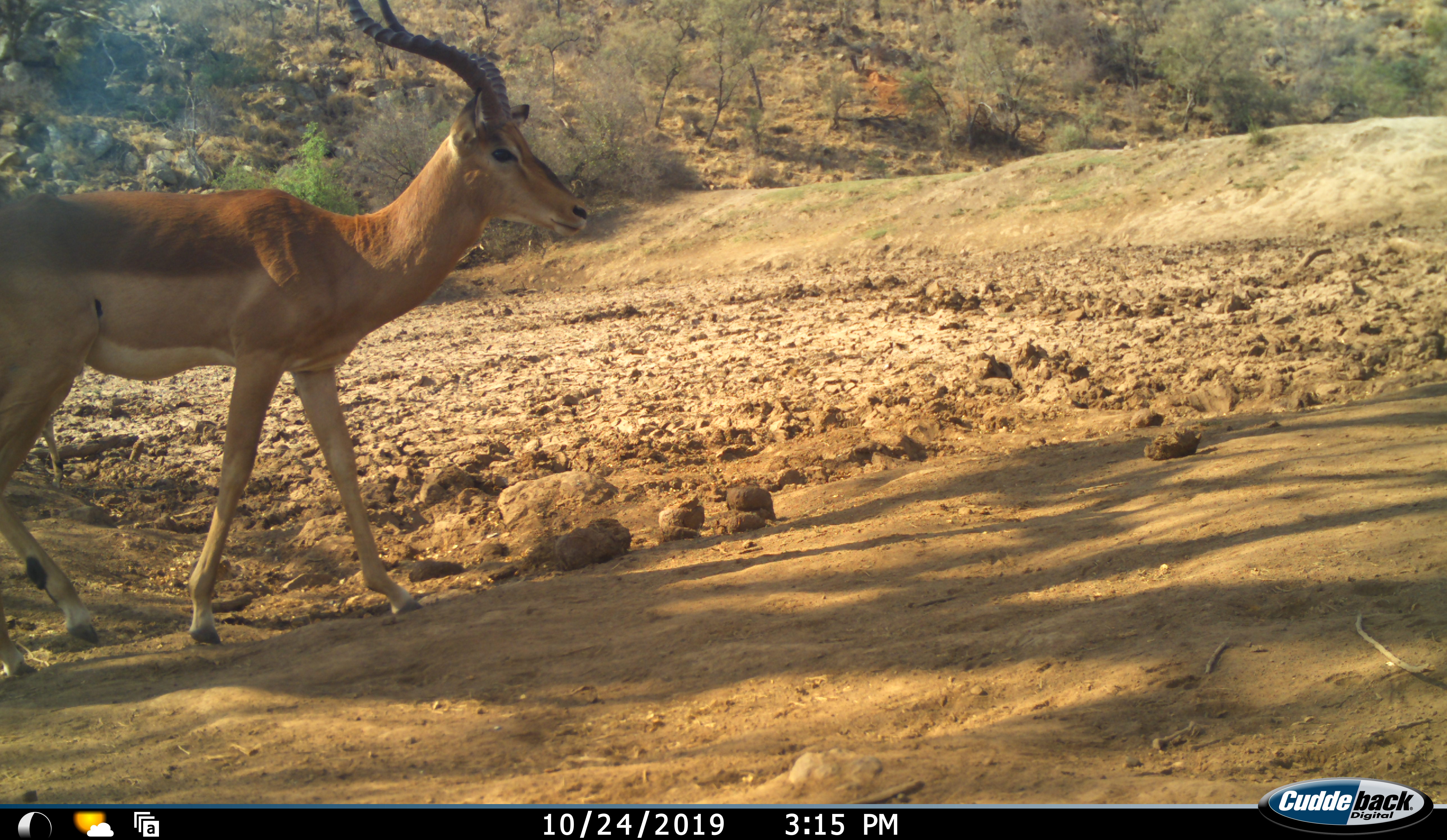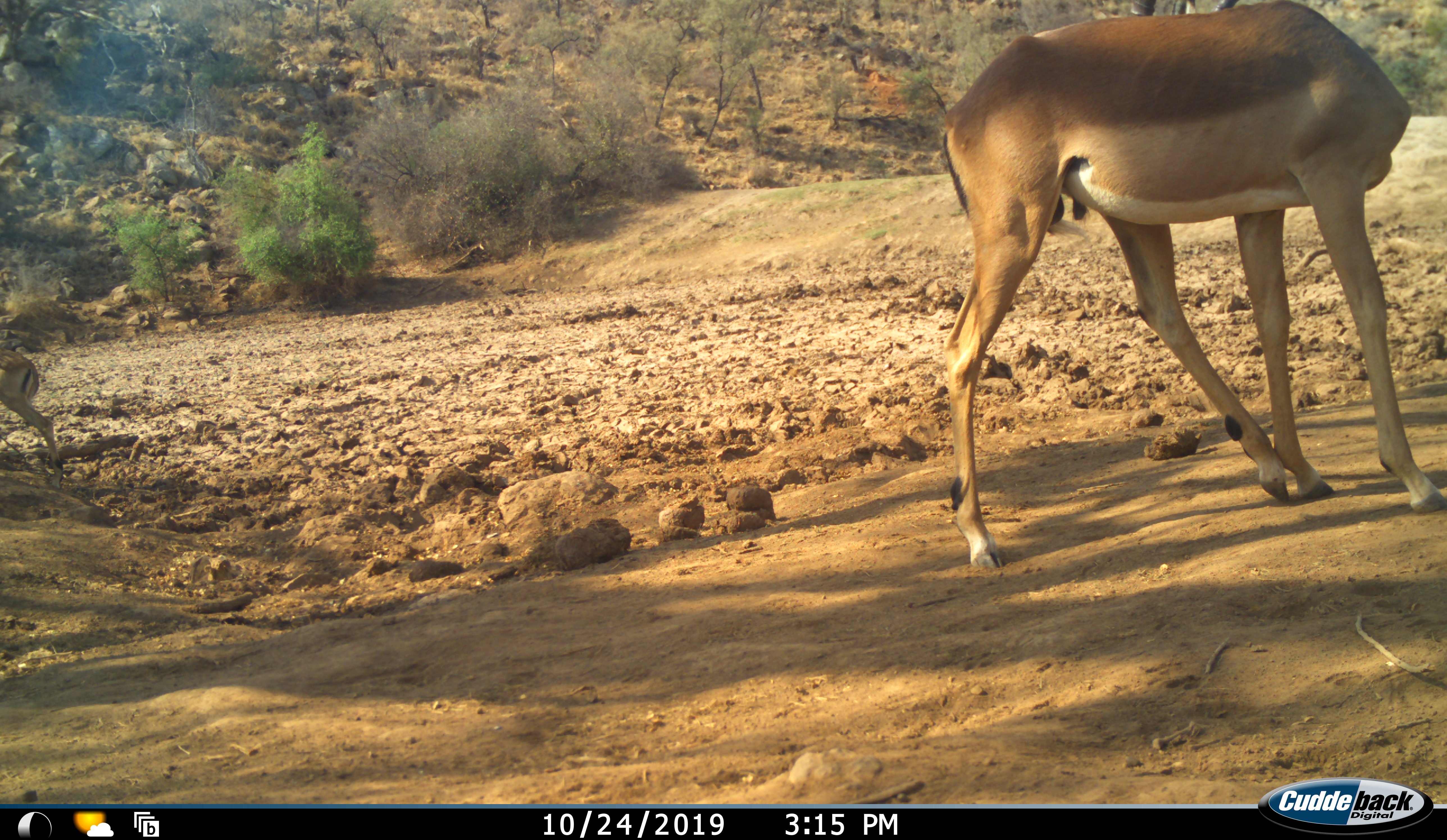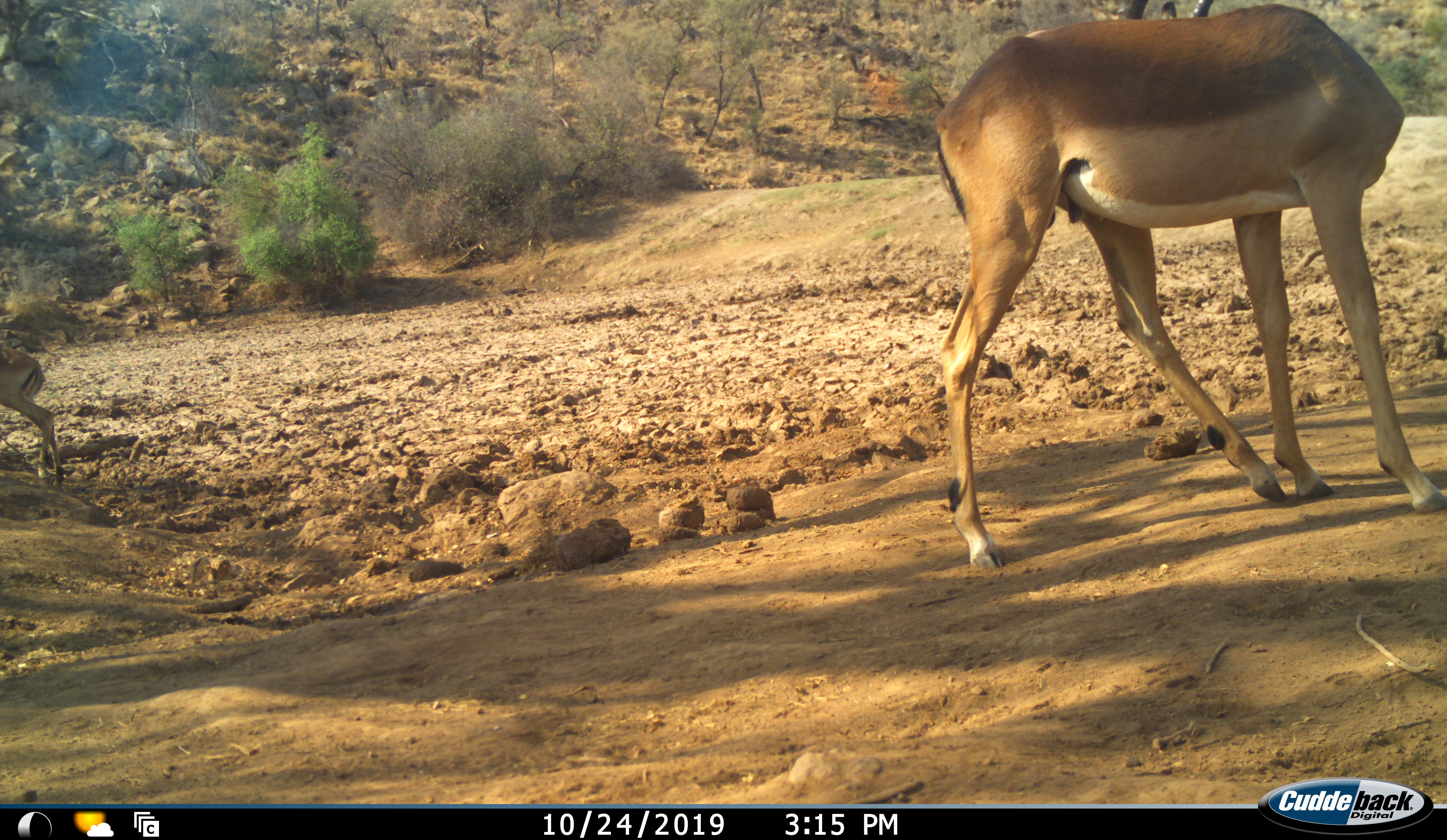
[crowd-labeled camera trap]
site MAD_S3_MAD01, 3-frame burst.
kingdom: Animalia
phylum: Chordata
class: Mammalia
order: Artiodactyla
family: Bovidae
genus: Aepyceros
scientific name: Aepyceros melampus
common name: impala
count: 2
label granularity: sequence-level